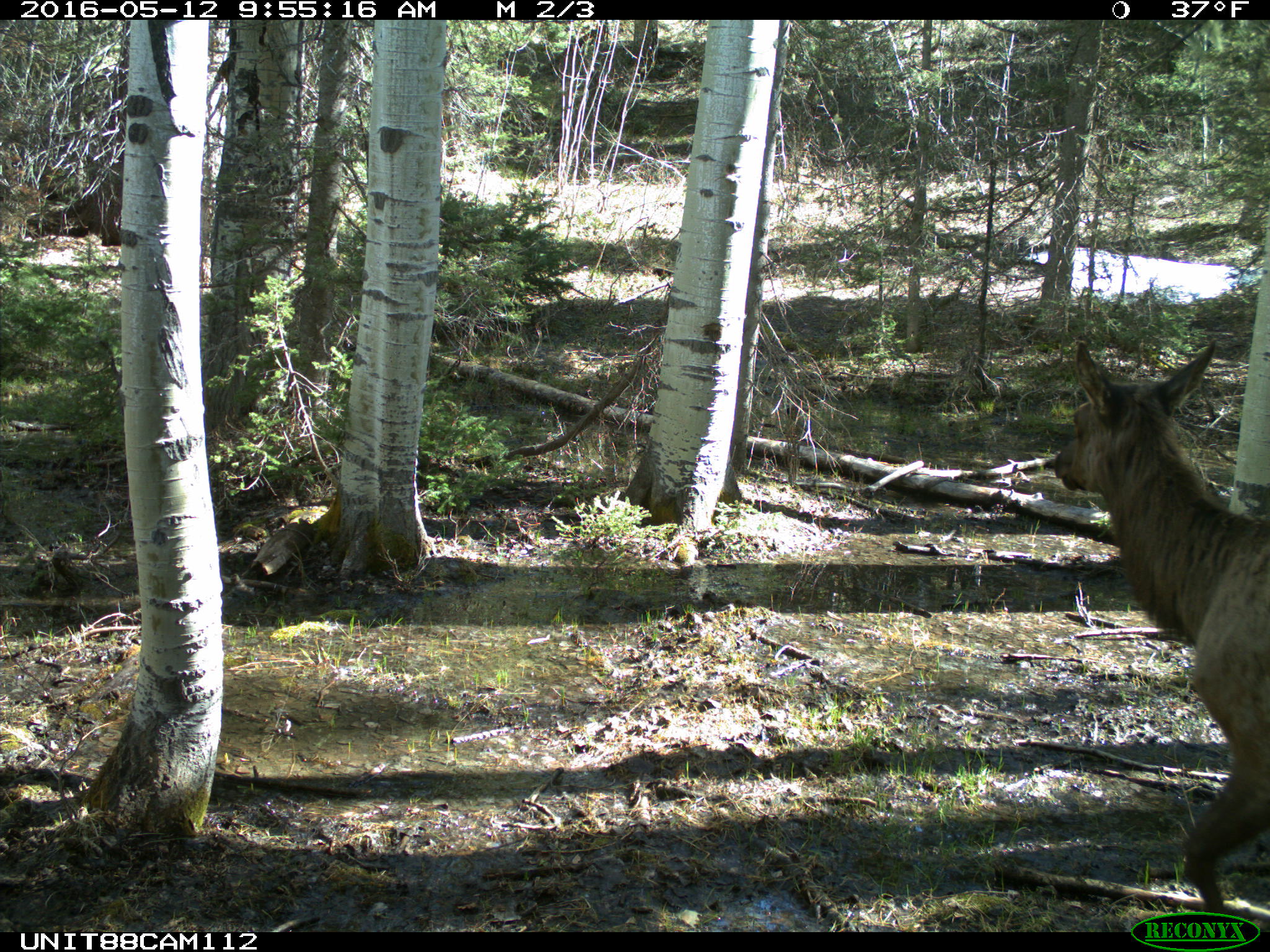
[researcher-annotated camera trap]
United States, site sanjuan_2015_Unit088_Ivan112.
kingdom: Animalia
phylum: Chordata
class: Mammalia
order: Artiodactyla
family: Cervidae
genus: Cervus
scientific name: Cervus elaphus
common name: red deer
Cervus elaphus (red deer).